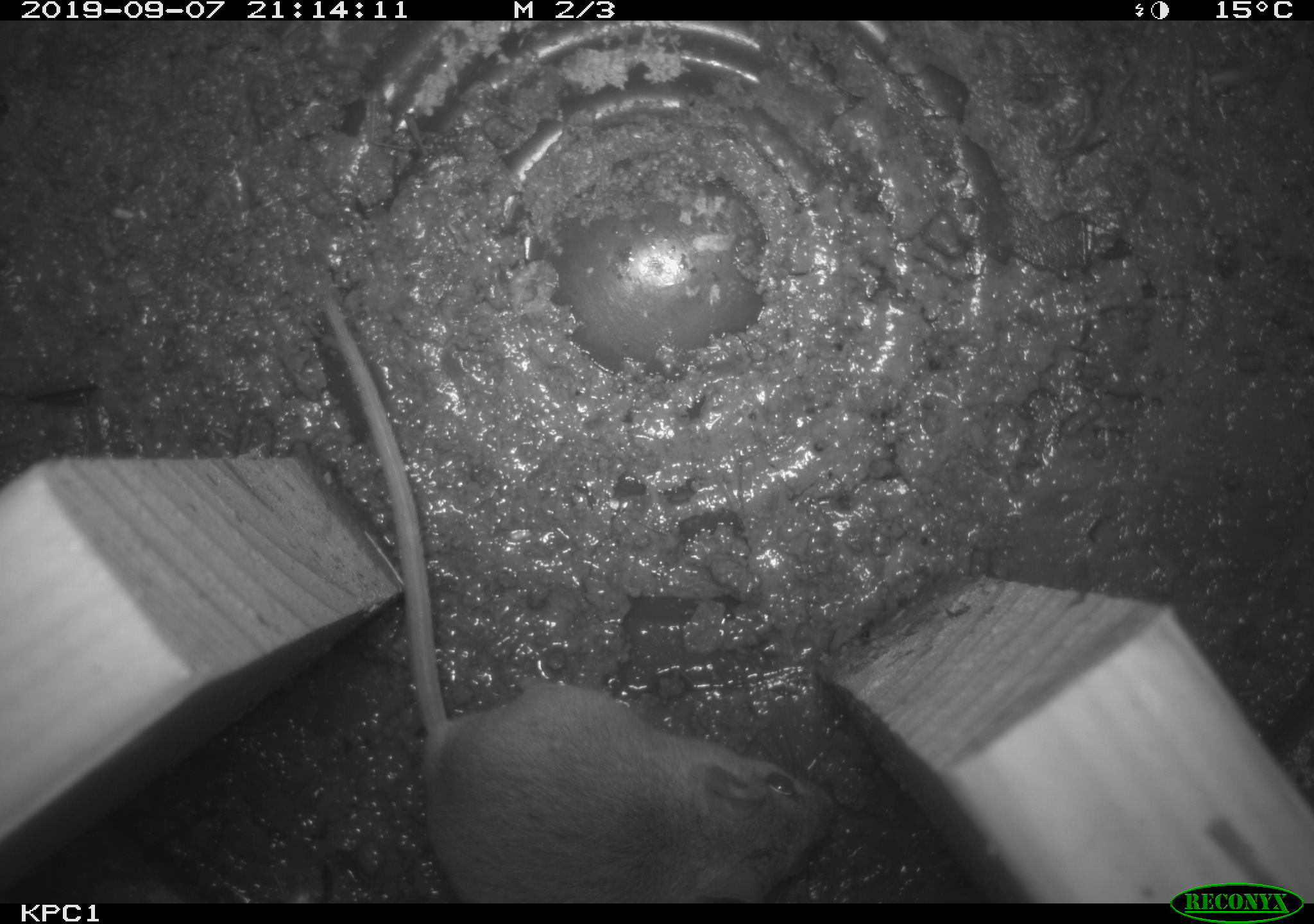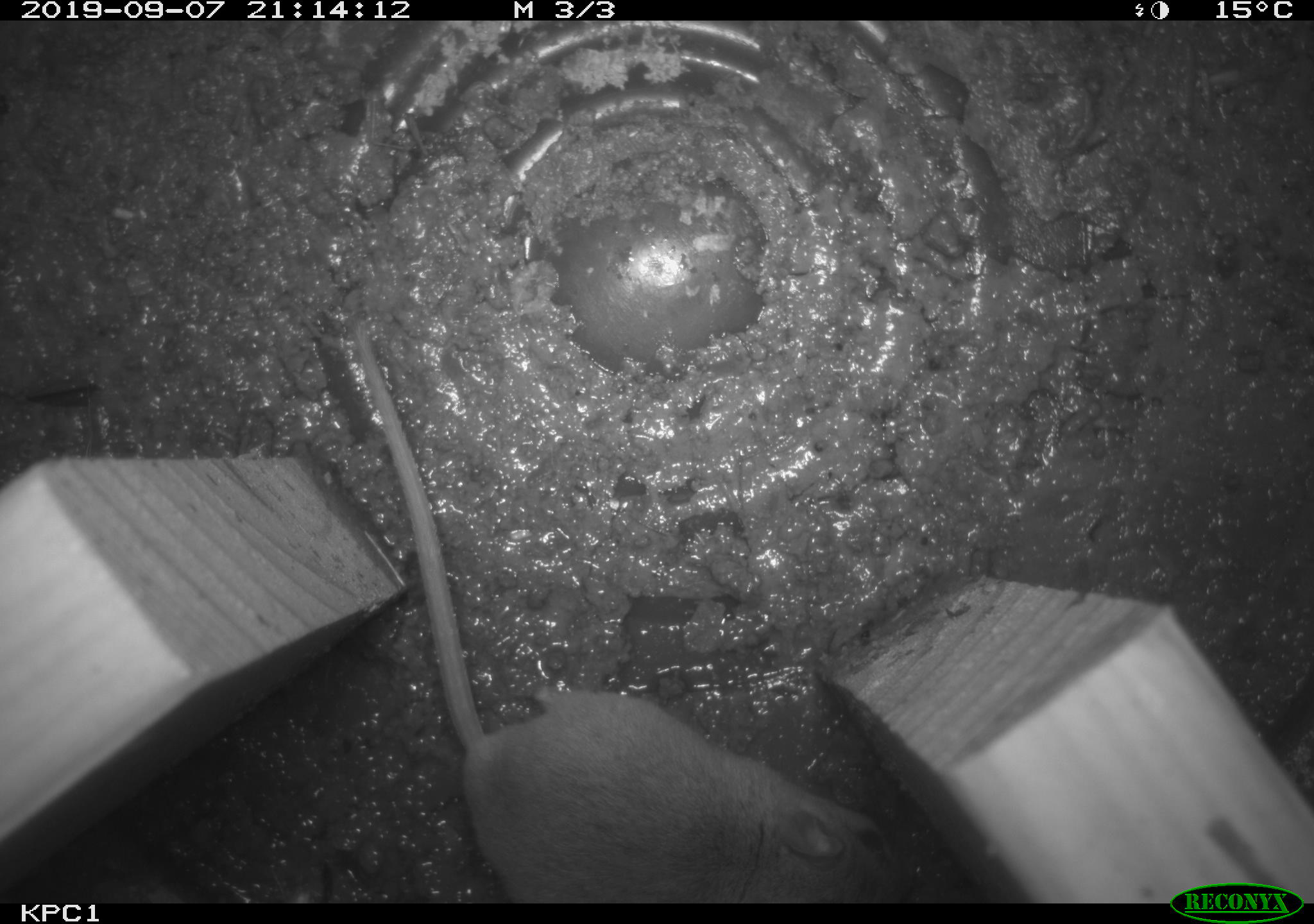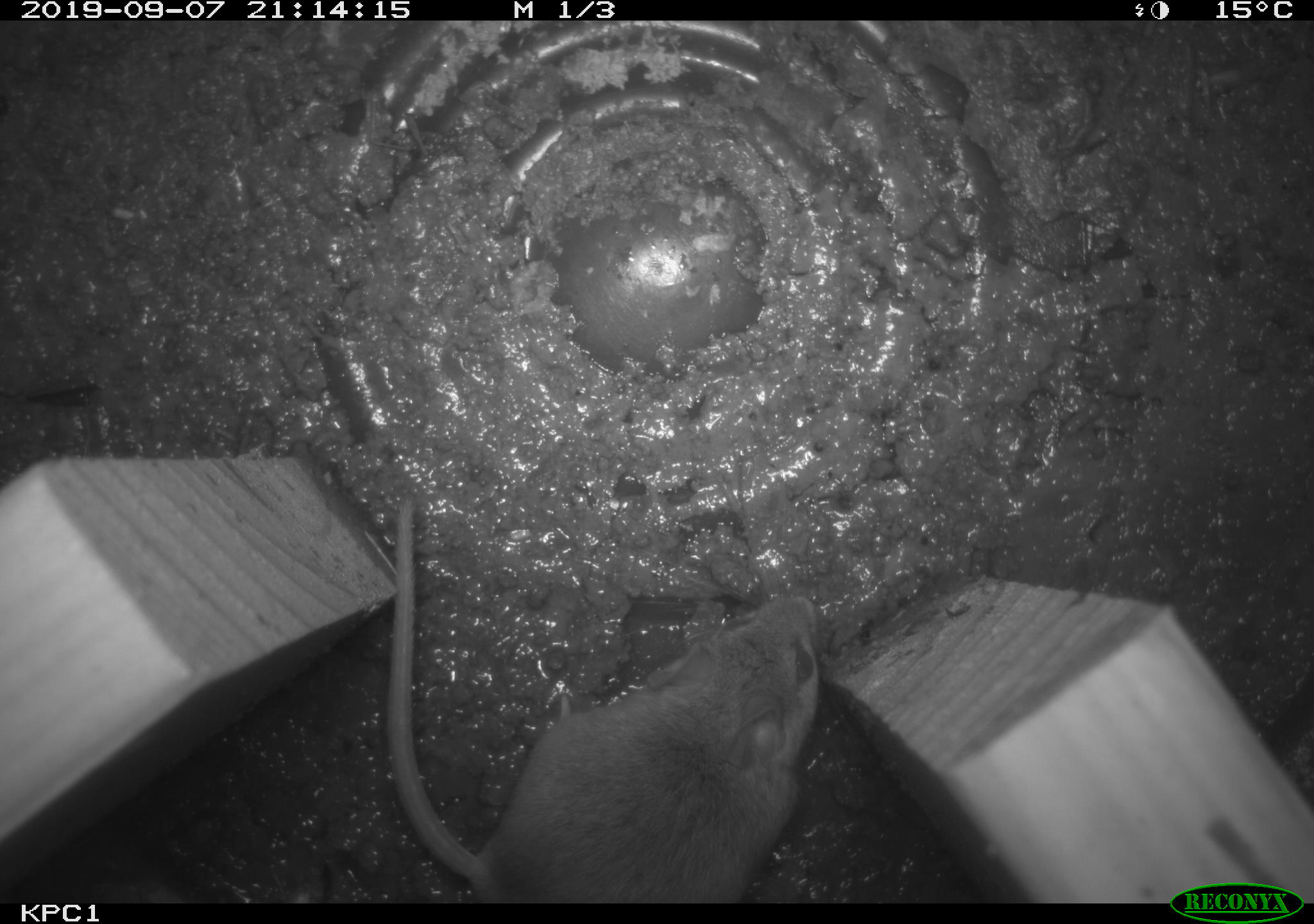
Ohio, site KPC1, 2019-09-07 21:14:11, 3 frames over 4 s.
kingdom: Animalia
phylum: Chordata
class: Mammalia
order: Rodentia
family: Cricetidae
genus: Peromyscus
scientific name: Peromyscus leucopus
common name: white-footed mouse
White-footed mouse (Peromyscus leucopus).